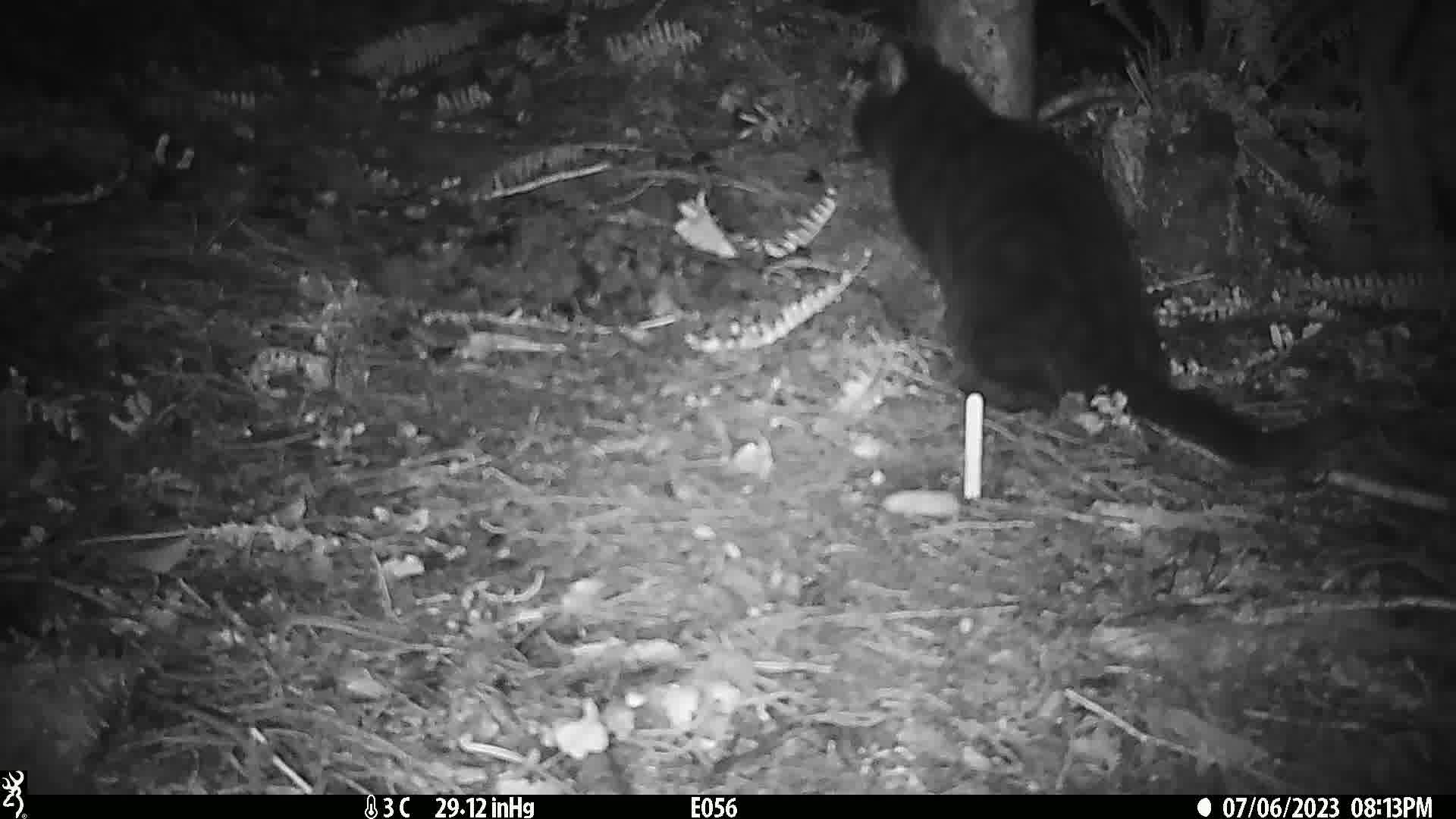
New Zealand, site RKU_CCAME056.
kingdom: Animalia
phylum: Chordata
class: Mammalia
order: Carnivora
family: Felidae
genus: Felis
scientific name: Felis catus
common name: domestic cat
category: cat